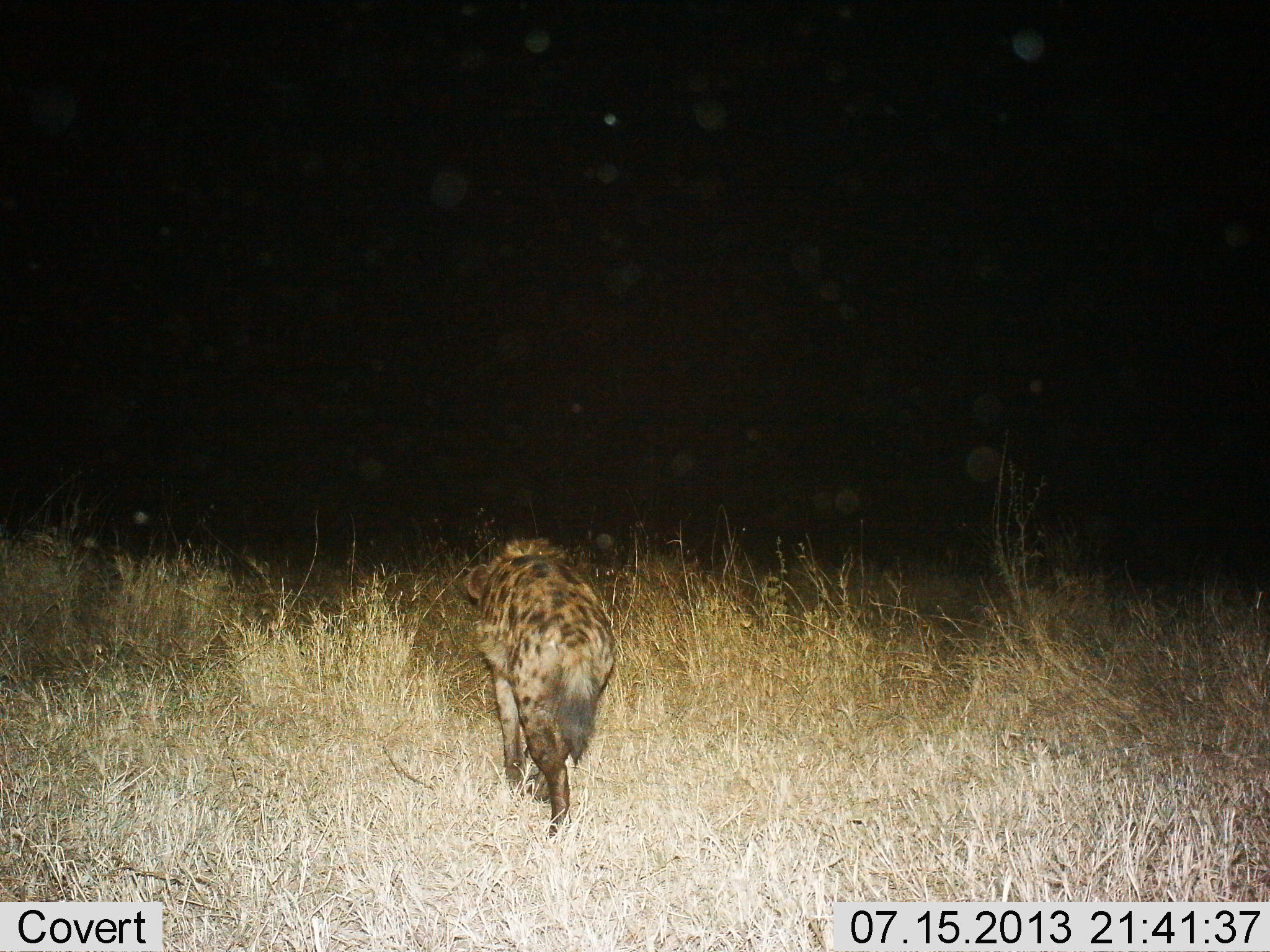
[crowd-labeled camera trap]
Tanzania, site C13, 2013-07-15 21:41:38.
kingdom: Animalia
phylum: Chordata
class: Mammalia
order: Carnivora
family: Hyaenidae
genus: Crocuta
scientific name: Crocuta crocuta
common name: spotted hyena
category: hyenaspotted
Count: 1.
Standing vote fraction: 17%.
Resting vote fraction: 0%.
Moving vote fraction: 91%.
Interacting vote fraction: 0%.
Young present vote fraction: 0%.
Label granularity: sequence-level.